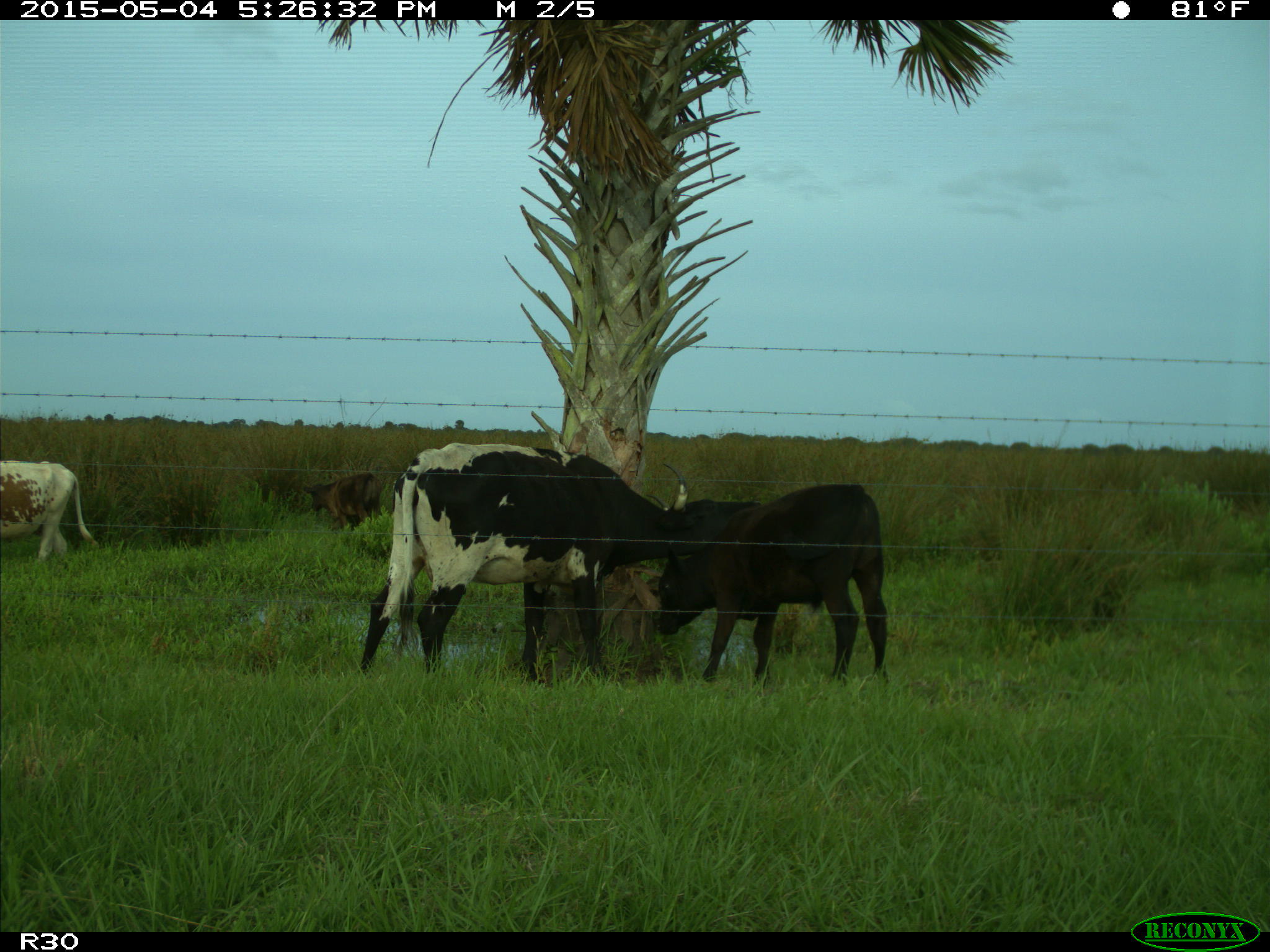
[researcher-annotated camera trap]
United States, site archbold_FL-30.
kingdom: Animalia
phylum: Chordata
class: Mammalia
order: Artiodactyla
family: Bovidae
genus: Bos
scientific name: Bos taurus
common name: domestic cow